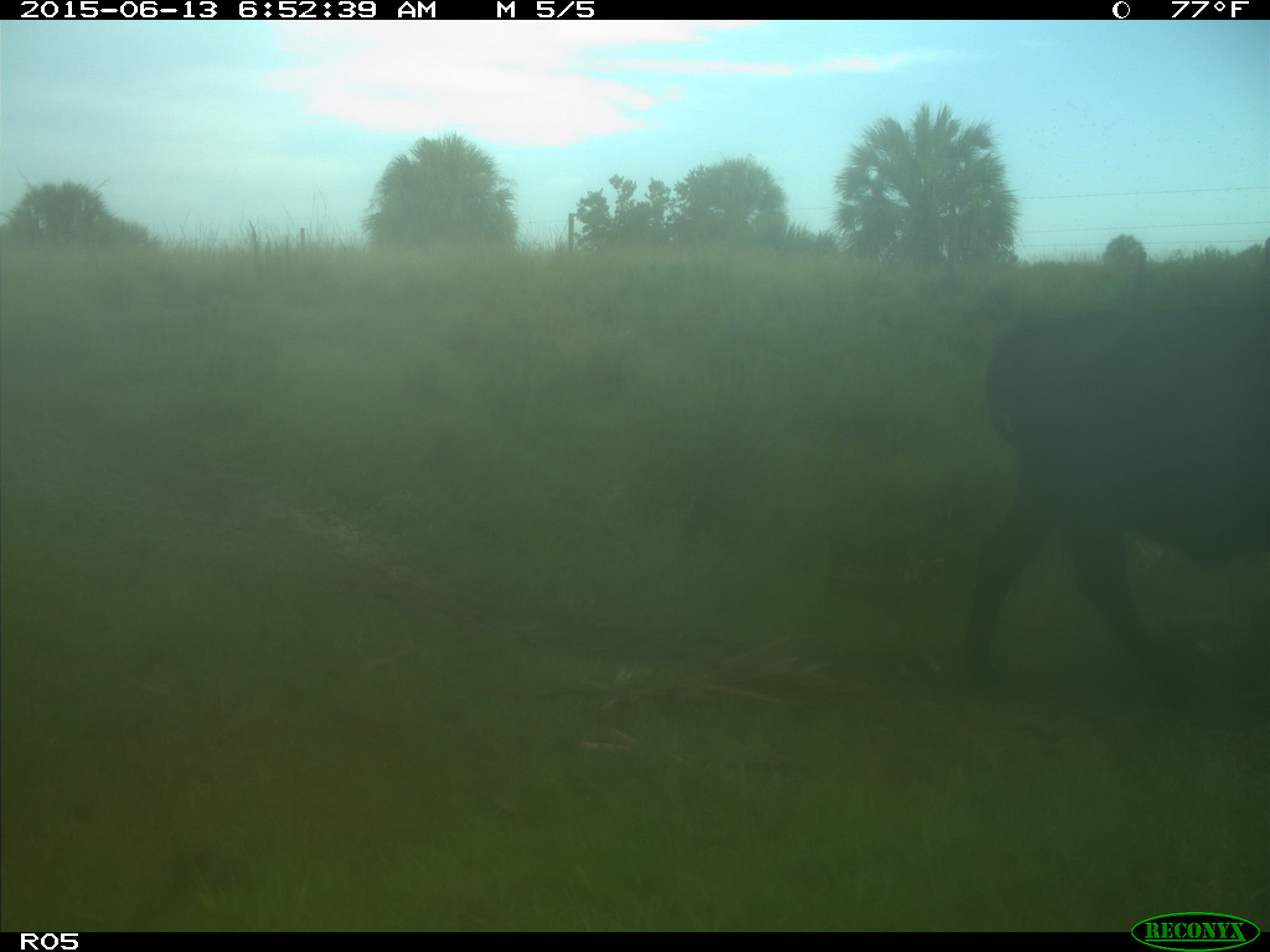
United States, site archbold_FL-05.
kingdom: Animalia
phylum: Chordata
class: Mammalia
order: Artiodactyla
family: Bovidae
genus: Bos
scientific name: Bos taurus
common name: domestic cow